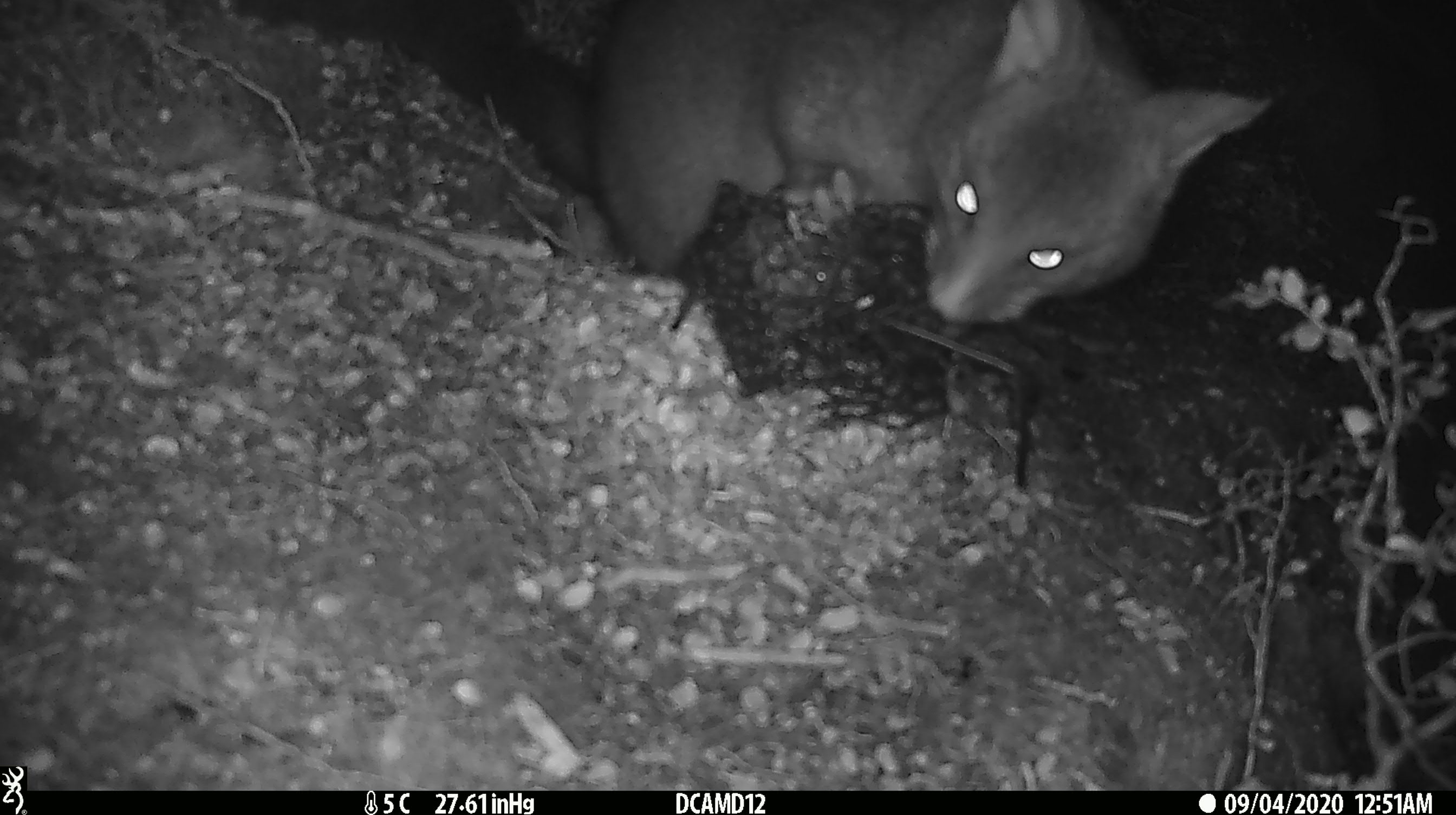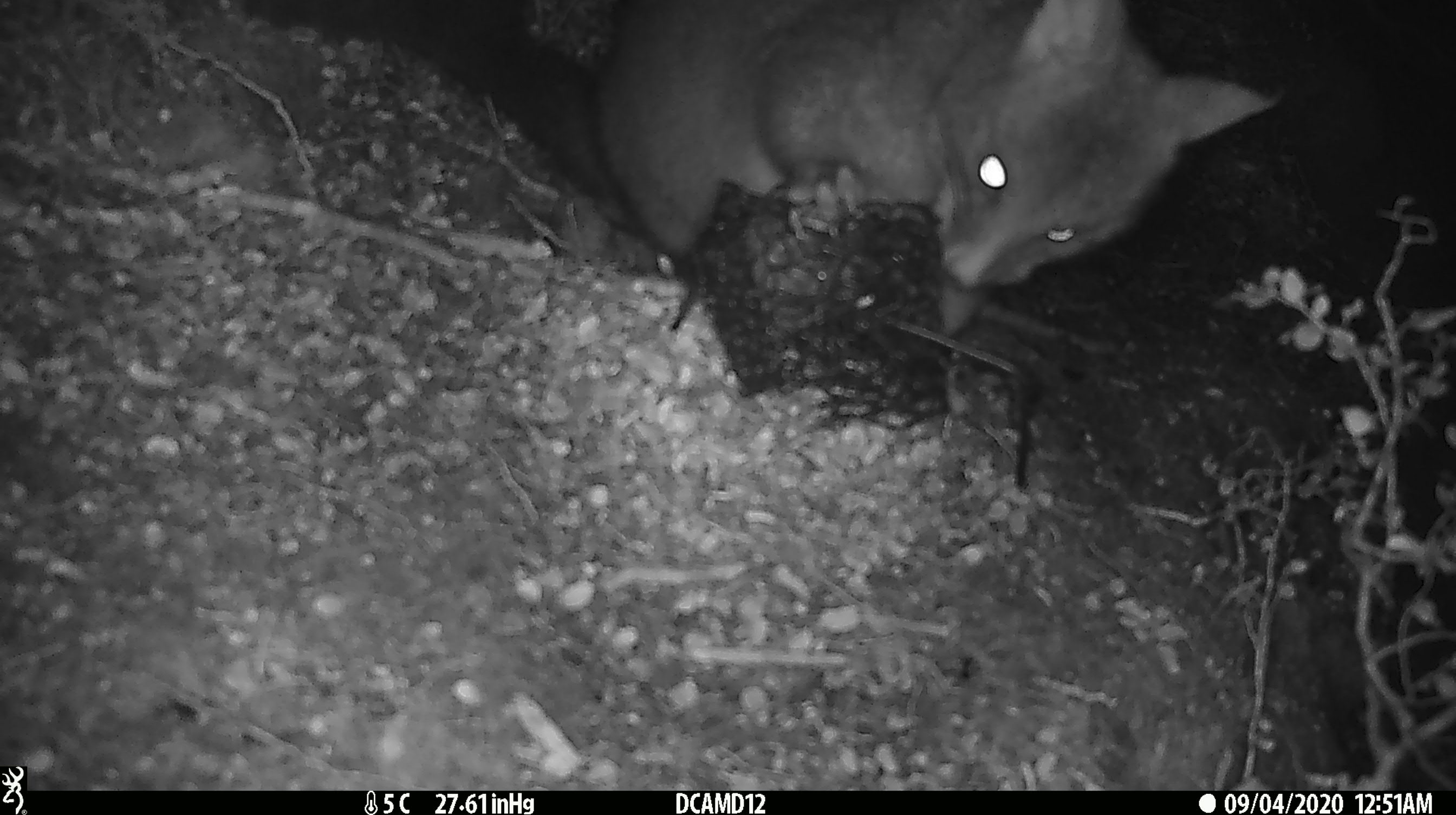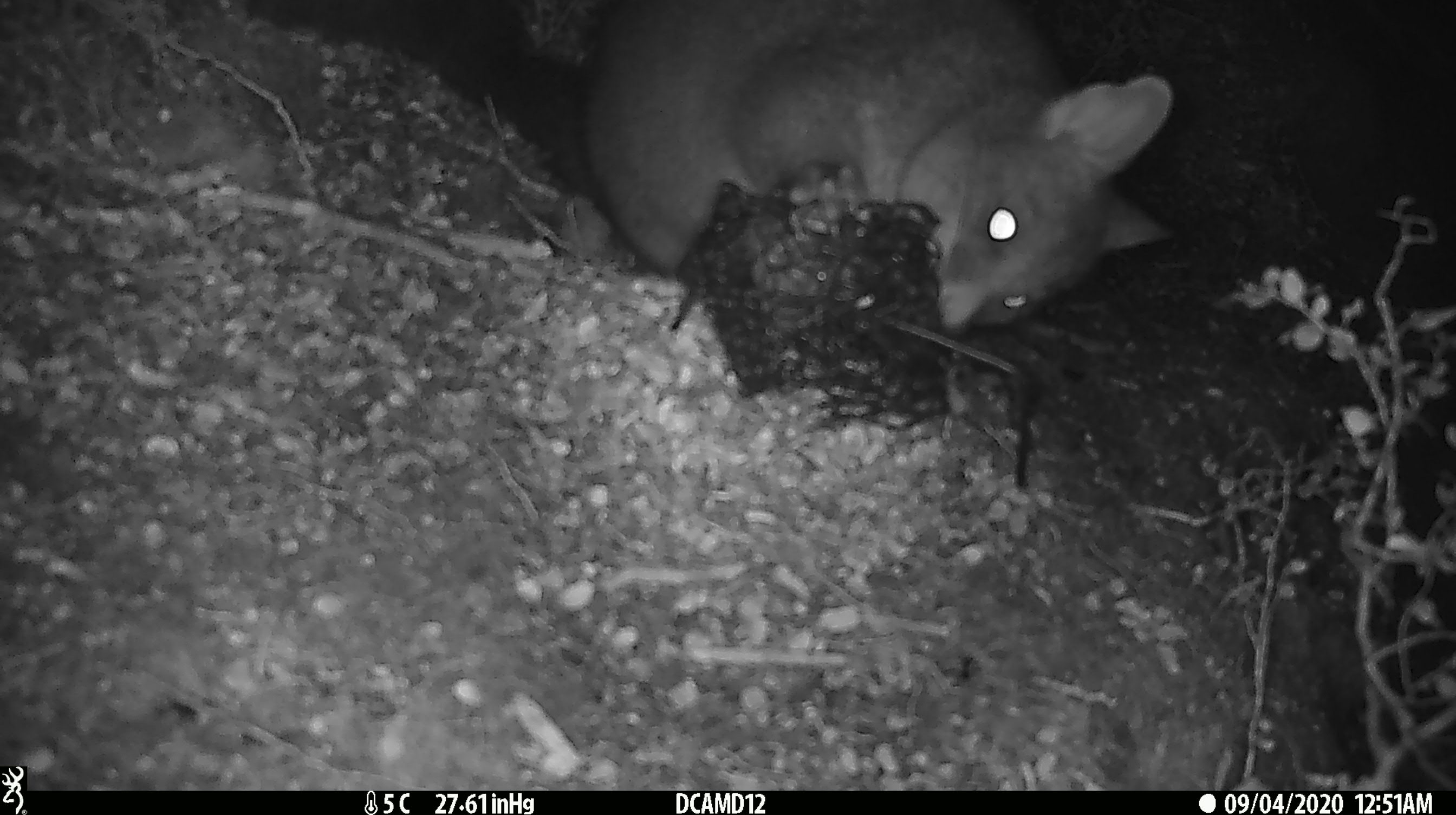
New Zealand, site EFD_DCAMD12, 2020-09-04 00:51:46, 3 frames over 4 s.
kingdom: Animalia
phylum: Chordata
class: Mammalia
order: Diprotodontia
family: Phalangeridae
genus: Trichosurus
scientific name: Trichosurus vulpecula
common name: common brushtail possum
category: possum